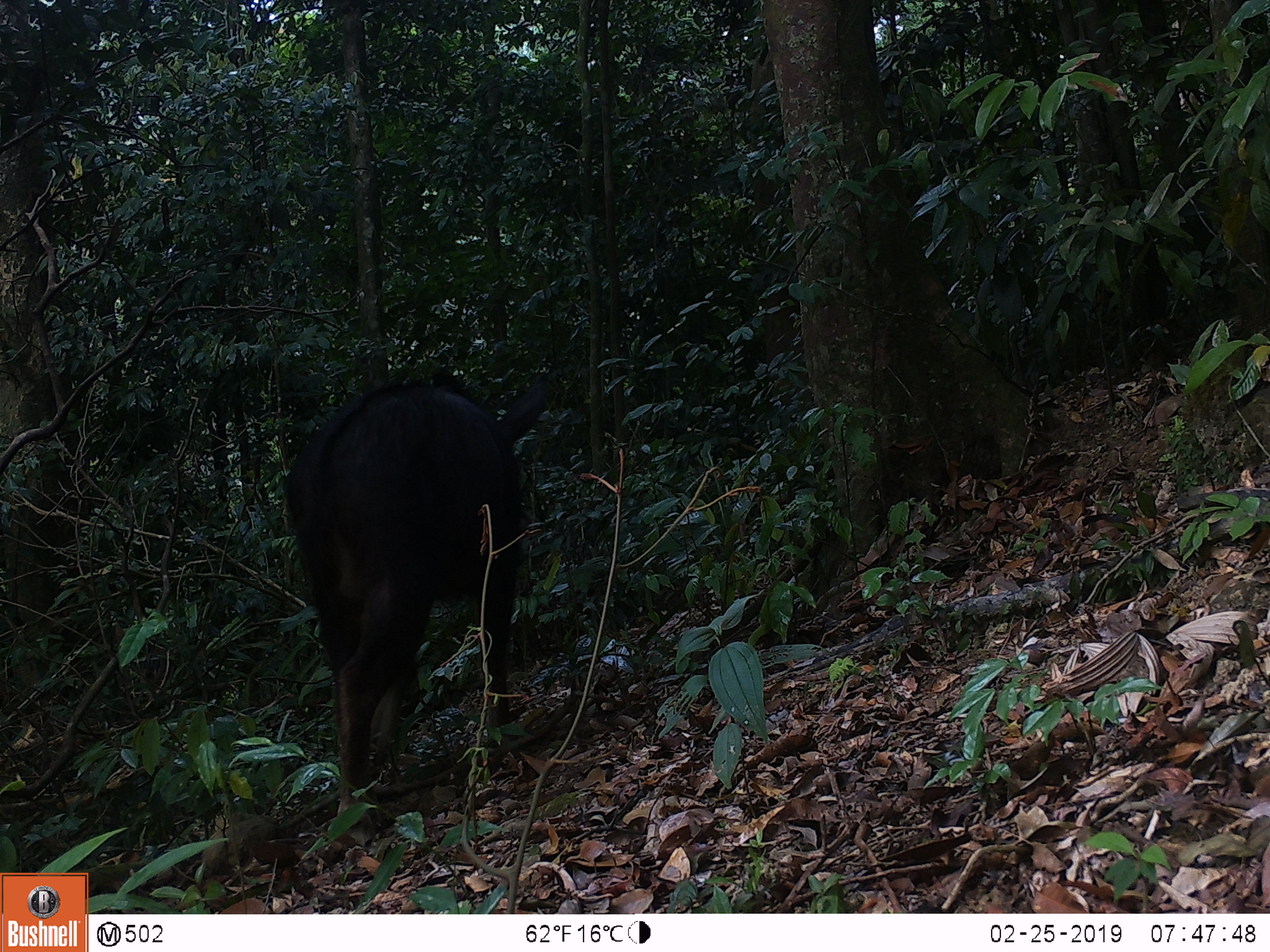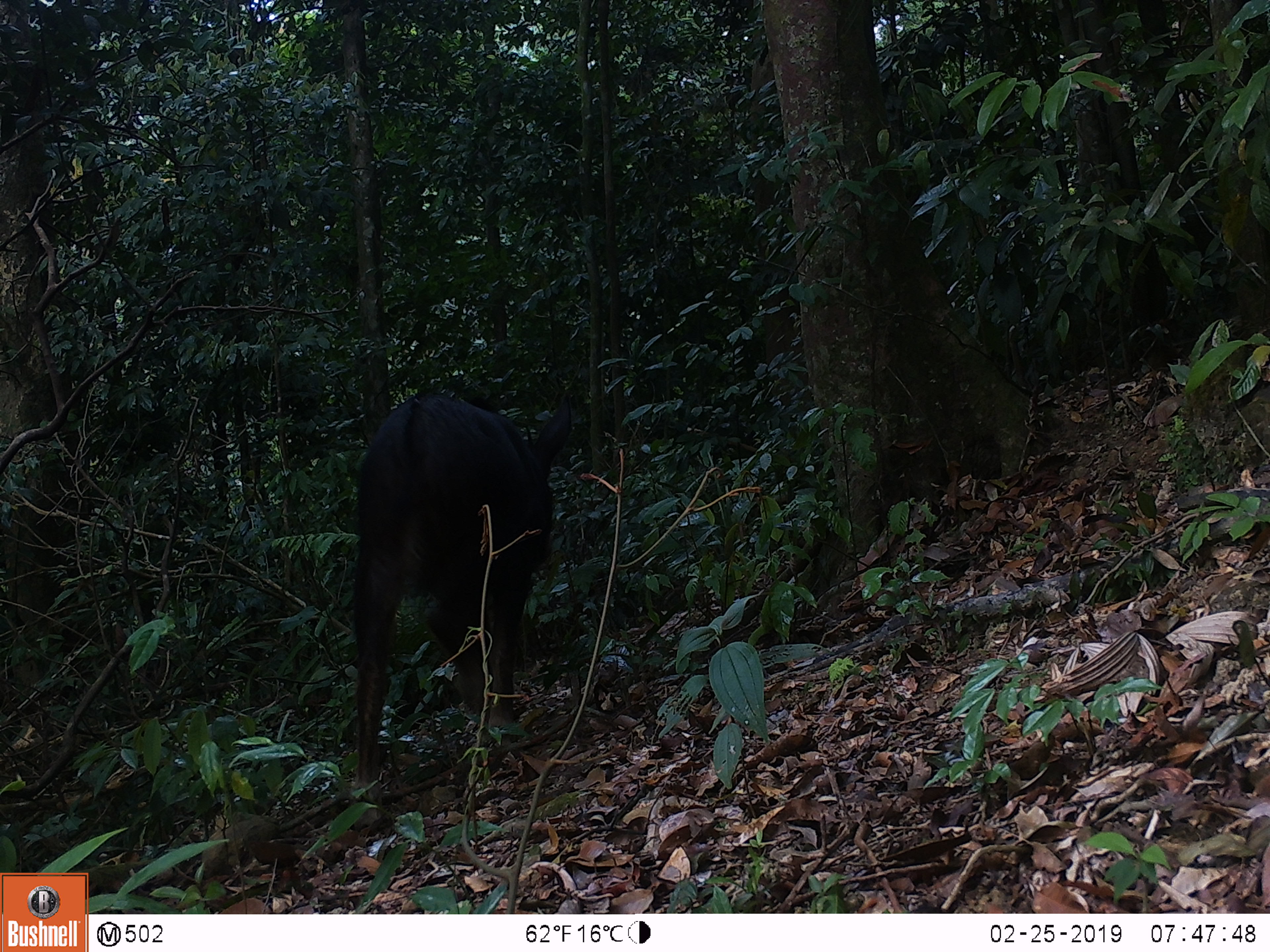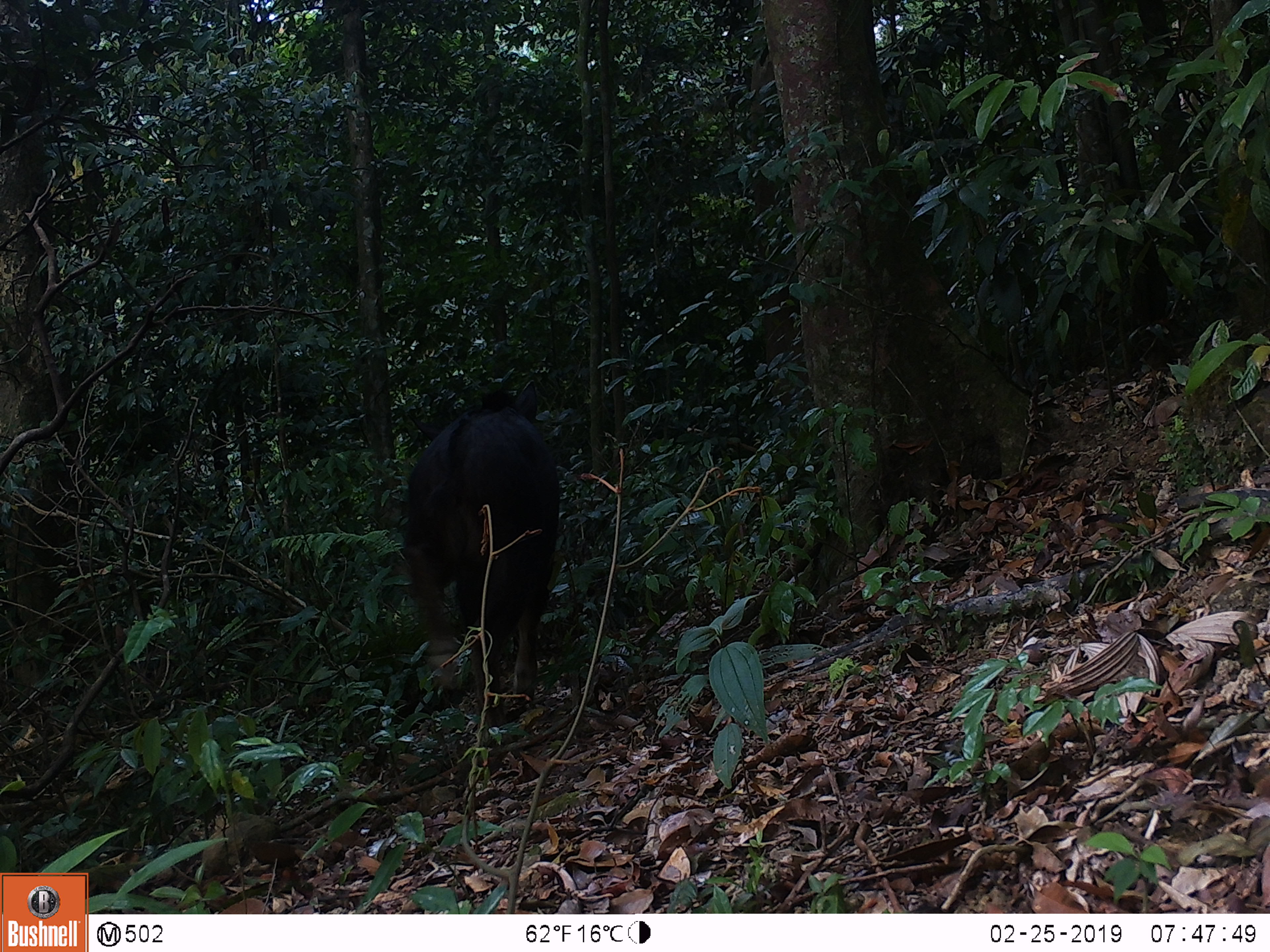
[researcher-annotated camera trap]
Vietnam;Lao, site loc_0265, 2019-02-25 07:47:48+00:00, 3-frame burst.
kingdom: Animalia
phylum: Chordata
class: Mammalia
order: Artiodactyla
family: Bovidae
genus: Capricornis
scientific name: Capricornis sumatraensis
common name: chinese serow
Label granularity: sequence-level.